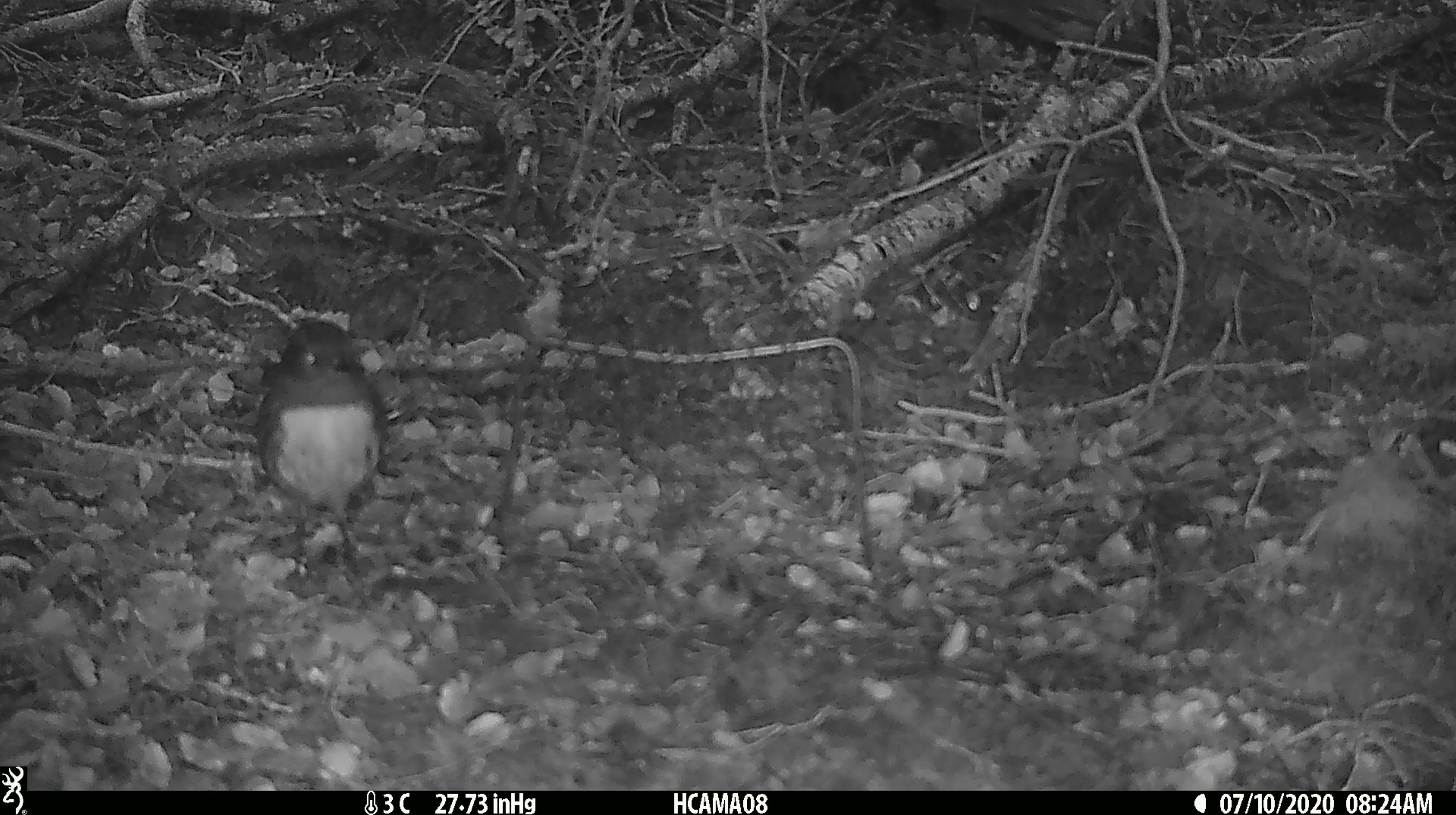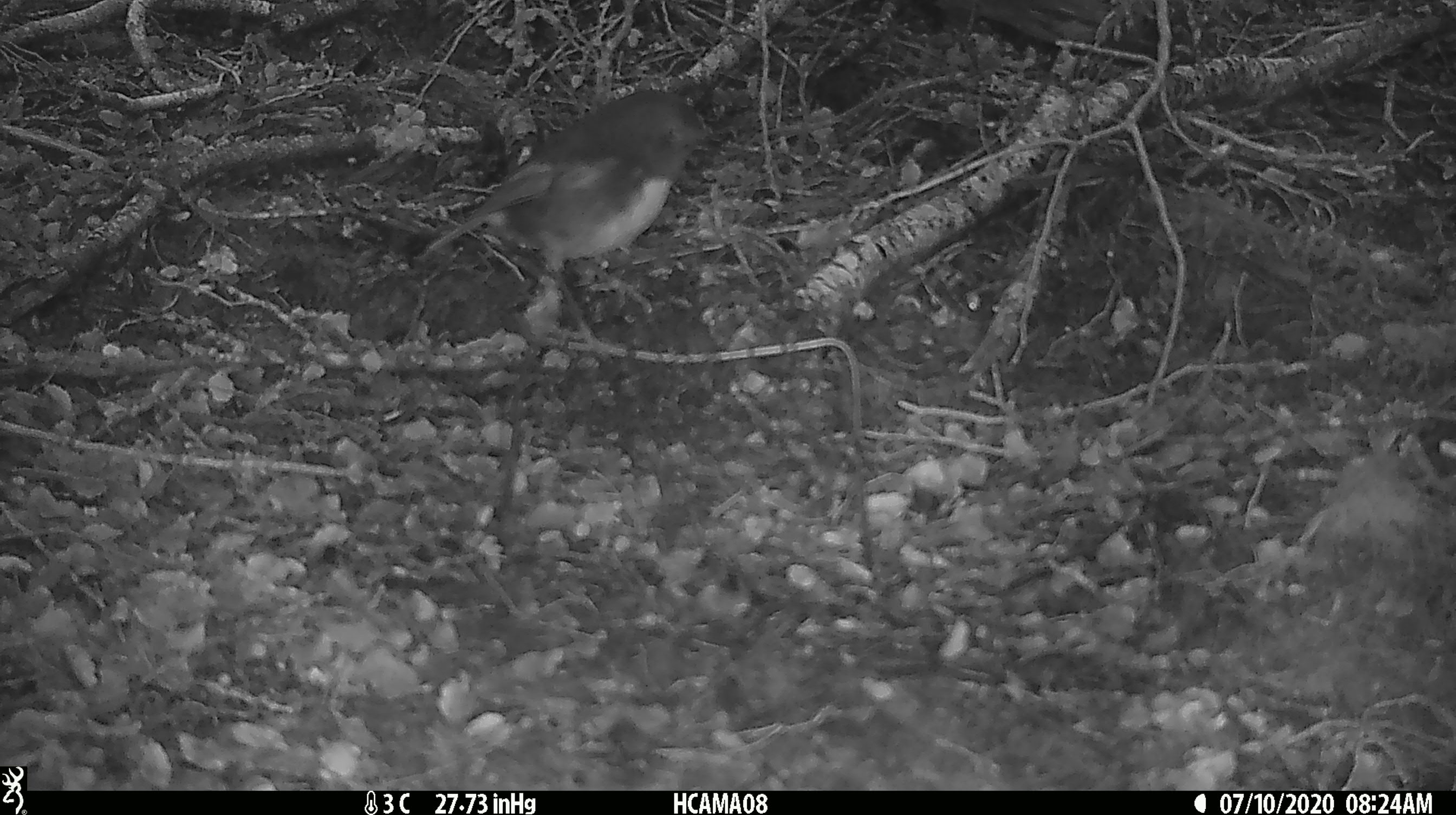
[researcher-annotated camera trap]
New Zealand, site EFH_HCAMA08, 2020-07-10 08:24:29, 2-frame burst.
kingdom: Animalia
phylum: Chordata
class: Aves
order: Passeriformes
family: Petroicidae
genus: Petroica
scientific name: Petroica australis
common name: new zealand robin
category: robin